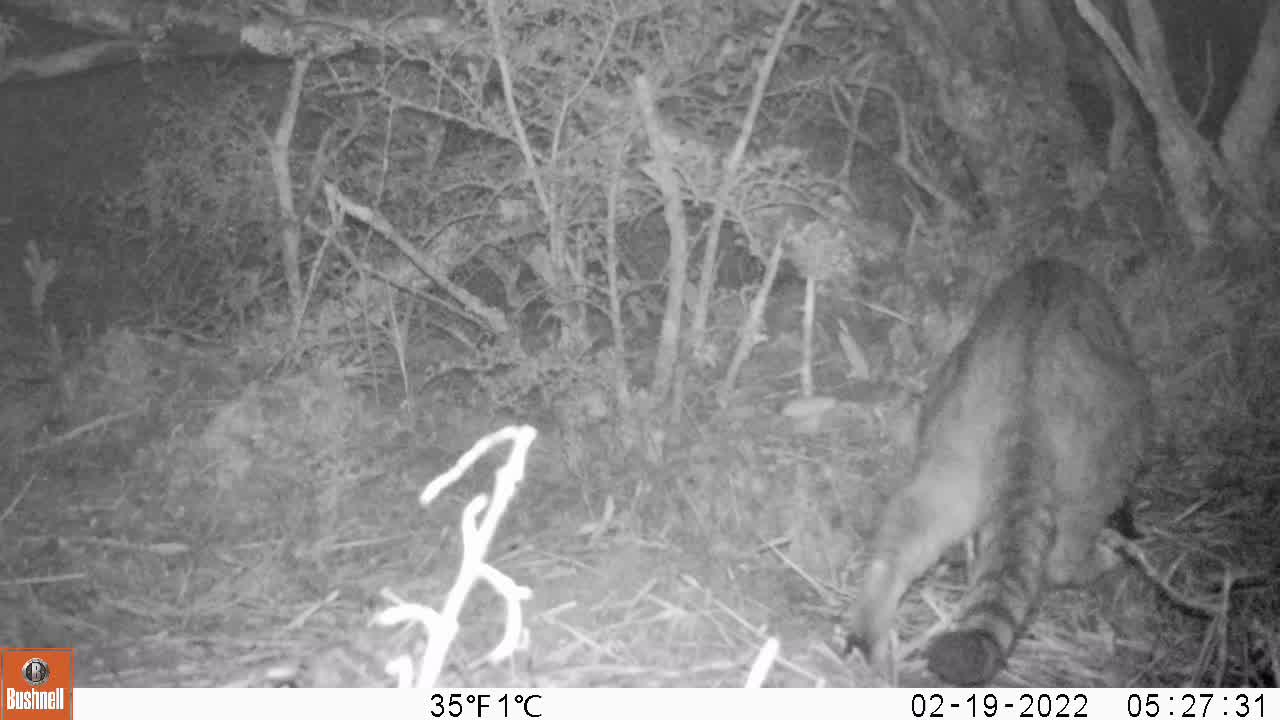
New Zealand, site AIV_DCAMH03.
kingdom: Animalia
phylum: Chordata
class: Mammalia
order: Carnivora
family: Felidae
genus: Felis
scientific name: Felis catus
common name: domestic cat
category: cat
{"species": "cat (domestic cat) (Felis catus)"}